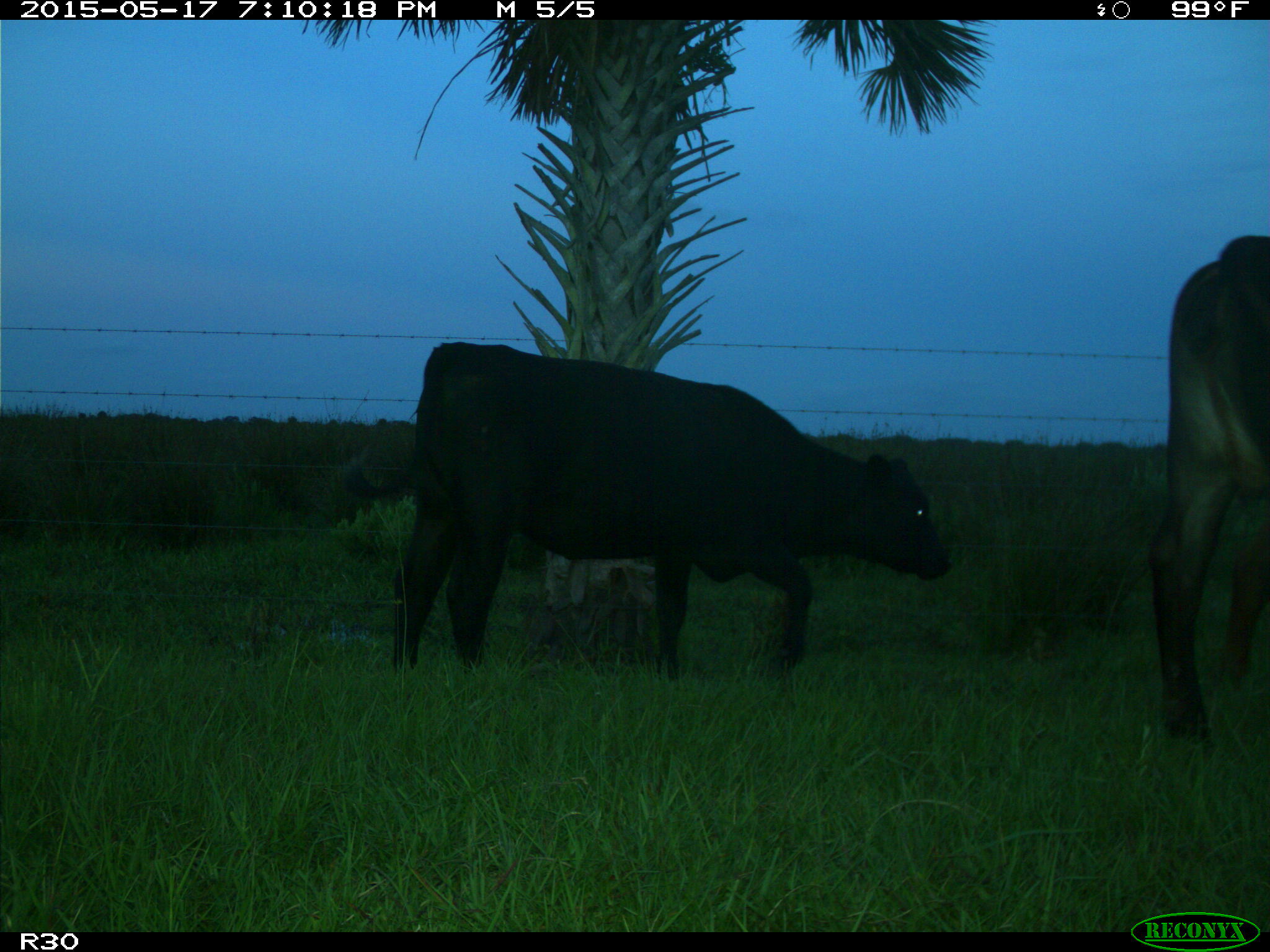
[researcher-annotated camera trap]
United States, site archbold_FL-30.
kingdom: Animalia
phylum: Chordata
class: Mammalia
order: Artiodactyla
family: Bovidae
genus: Bos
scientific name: Bos taurus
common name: domestic cow